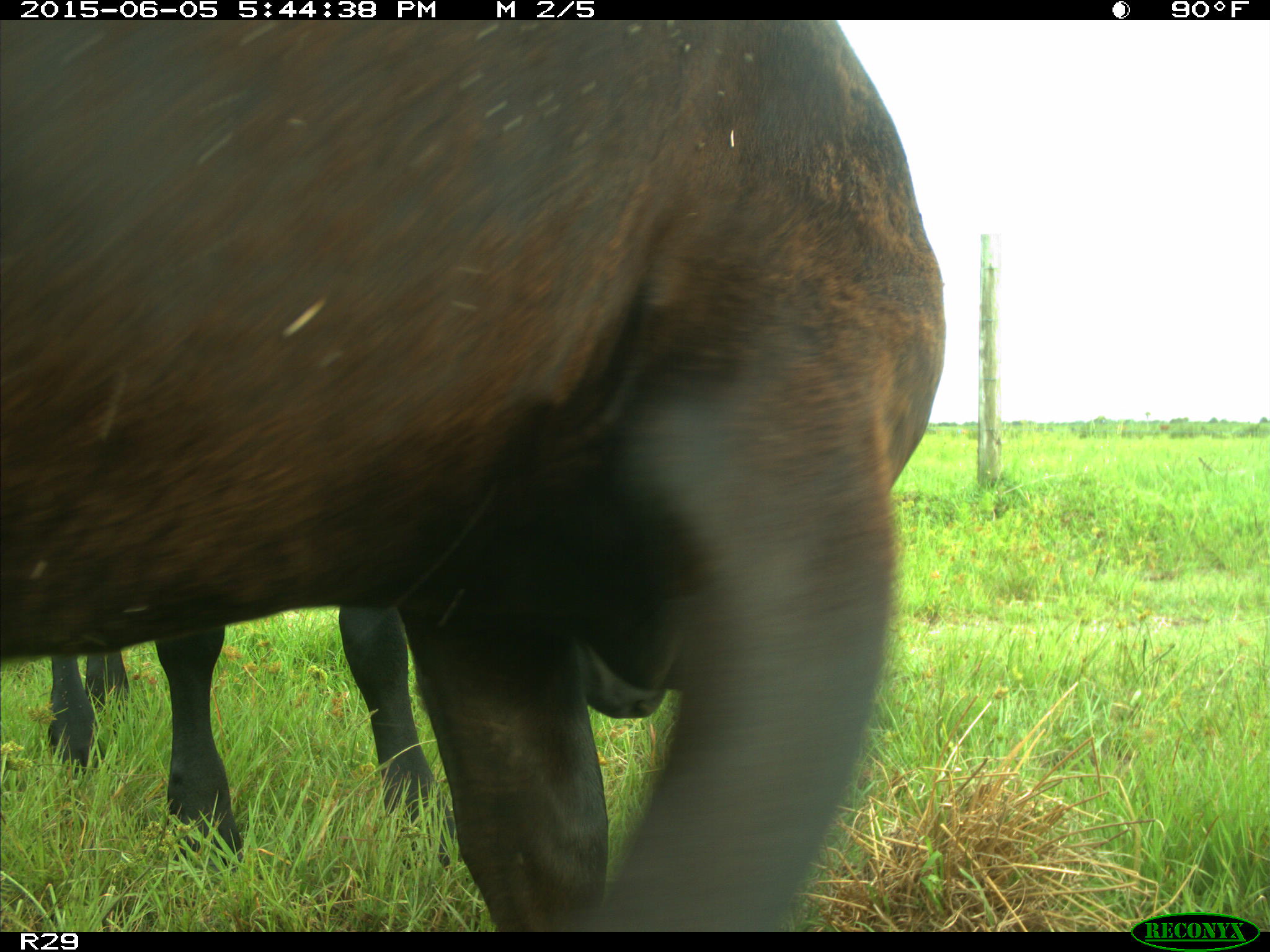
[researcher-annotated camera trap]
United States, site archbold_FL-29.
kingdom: Animalia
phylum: Chordata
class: Mammalia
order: Artiodactyla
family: Bovidae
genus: Bos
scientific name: Bos taurus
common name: domestic cow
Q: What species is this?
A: Bos taurus (domestic cow).